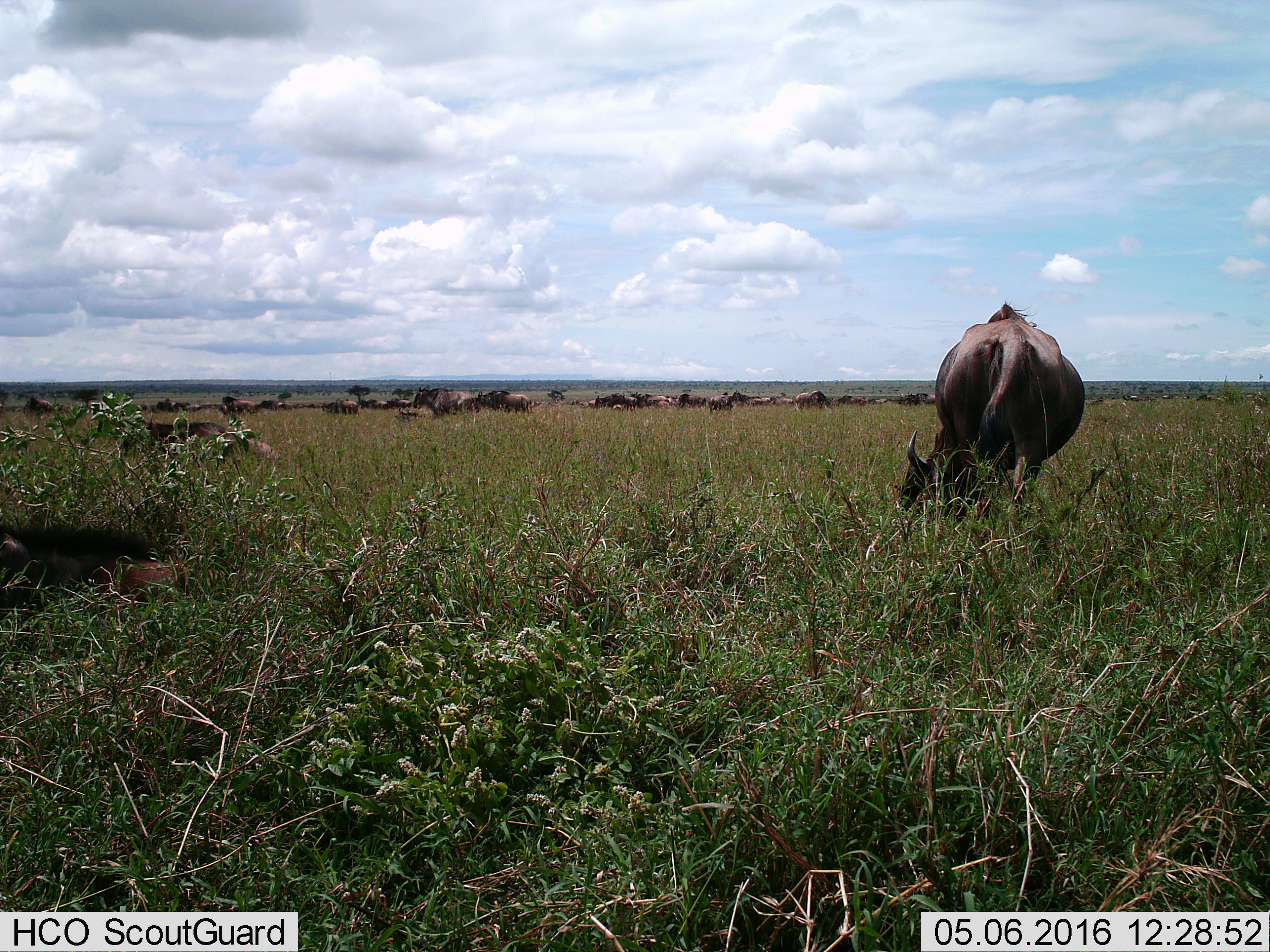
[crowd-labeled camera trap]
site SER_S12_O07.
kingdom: Animalia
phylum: Chordata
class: Mammalia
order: Artiodactyla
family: Bovidae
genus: Connochaetes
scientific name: Connochaetes taurinus taurinus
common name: blue wildebeest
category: wildebeestblue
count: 11-50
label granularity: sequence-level